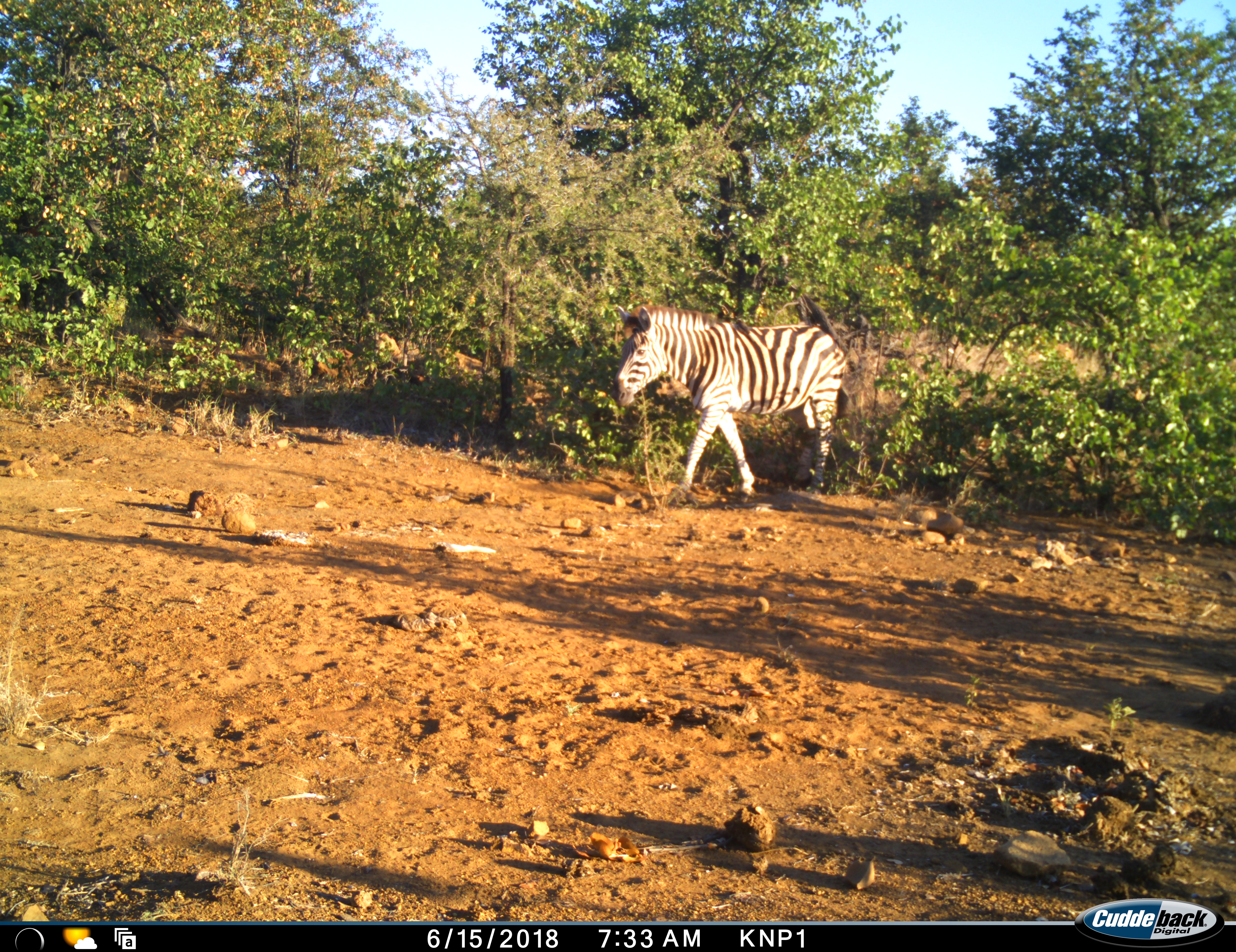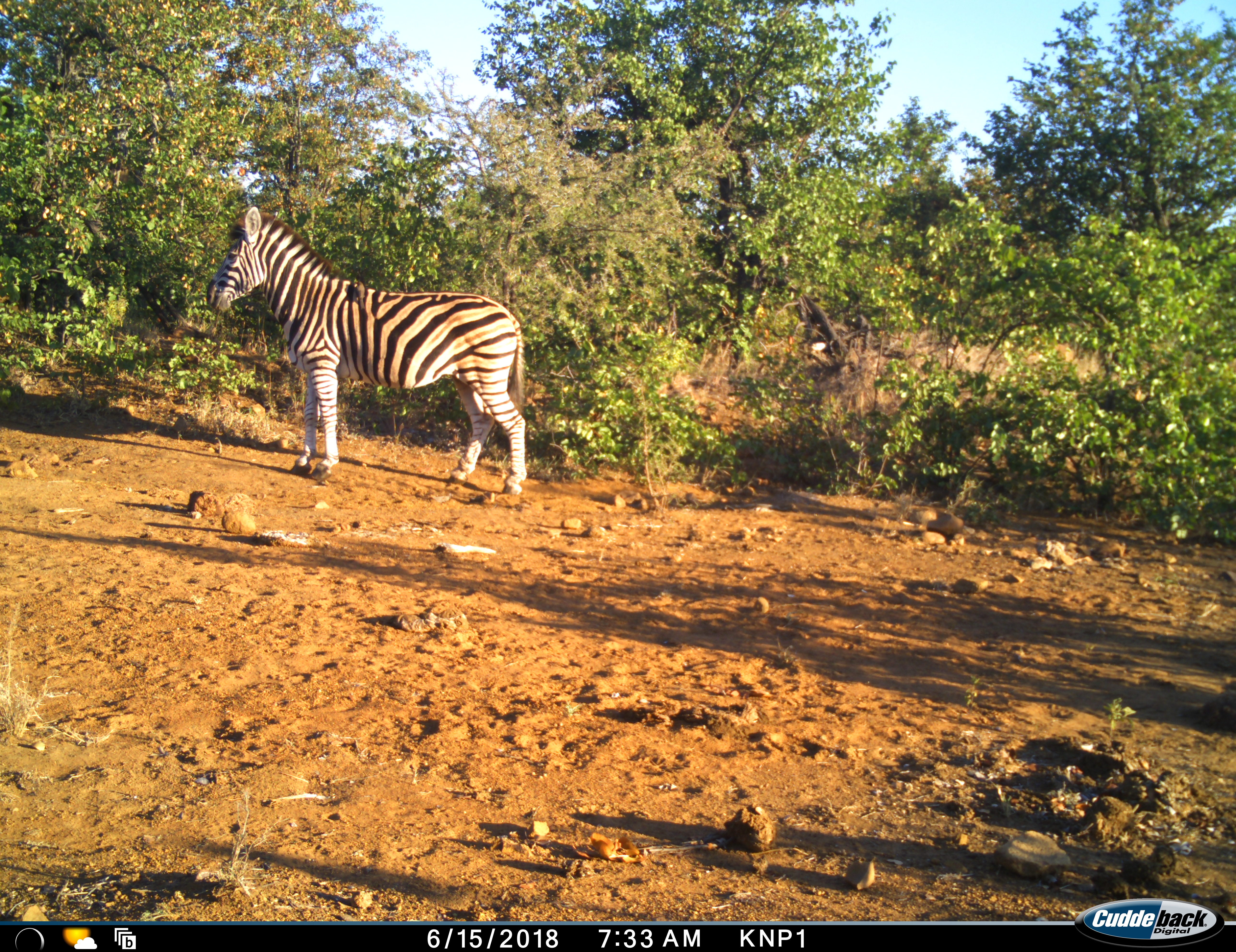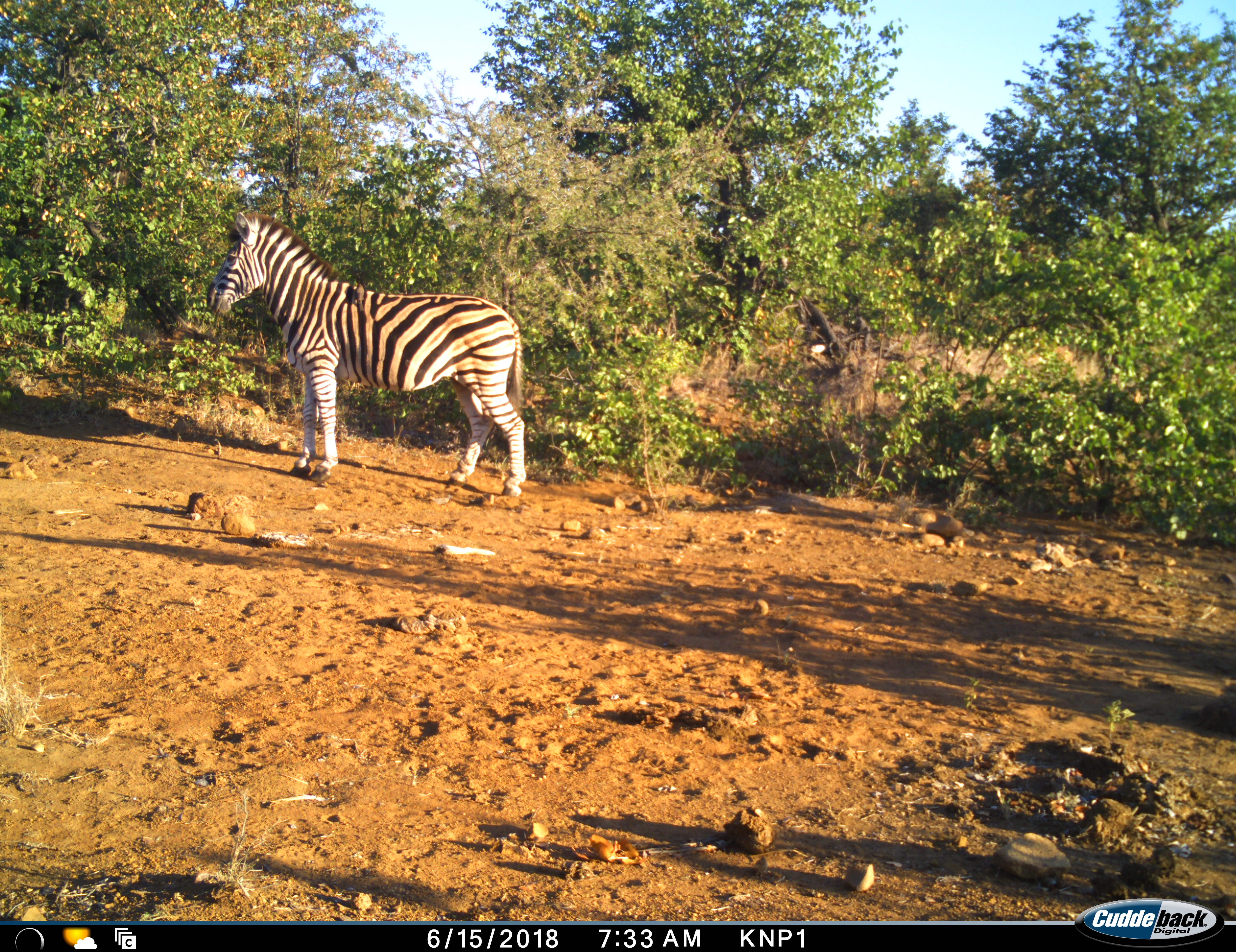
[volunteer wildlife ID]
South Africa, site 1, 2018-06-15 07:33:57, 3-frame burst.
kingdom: Animalia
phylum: Chordata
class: Mammalia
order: Perissodactyla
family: Equidae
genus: Equus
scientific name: Equus quagga burchellii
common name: burchell's zebra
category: zebraburchells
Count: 1.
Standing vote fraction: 50%.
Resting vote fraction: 0%.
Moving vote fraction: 80%.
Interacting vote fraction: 0%.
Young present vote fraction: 0%.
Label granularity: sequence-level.